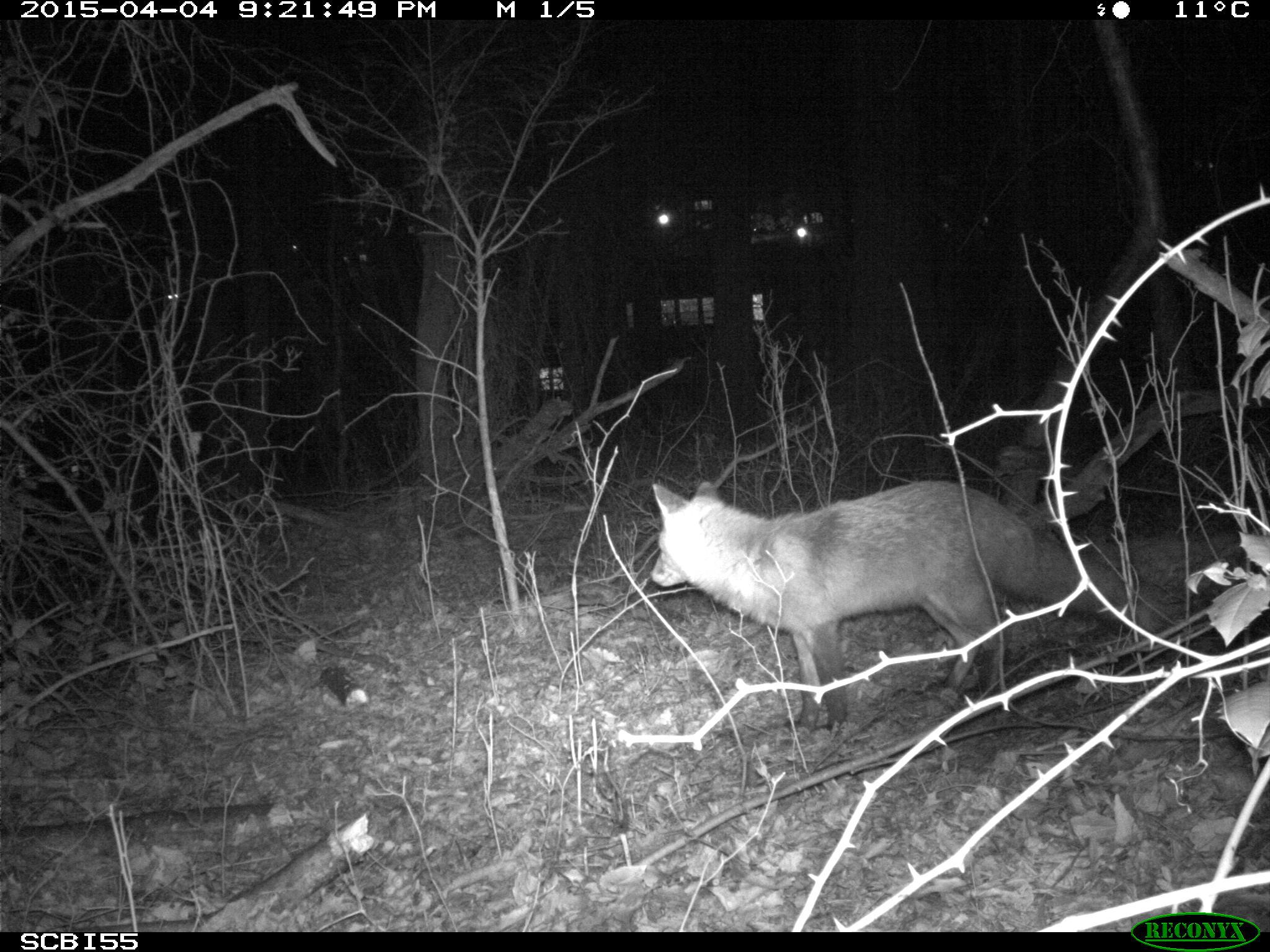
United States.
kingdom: Animalia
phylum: Chordata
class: Mammalia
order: Carnivora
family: Canidae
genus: Vulpes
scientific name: Vulpes vulpes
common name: red fox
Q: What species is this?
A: Red Fox (Vulpes vulpes).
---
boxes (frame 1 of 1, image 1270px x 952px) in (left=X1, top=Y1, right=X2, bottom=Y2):
Red Fox: (left=642, top=465, right=1133, bottom=738)